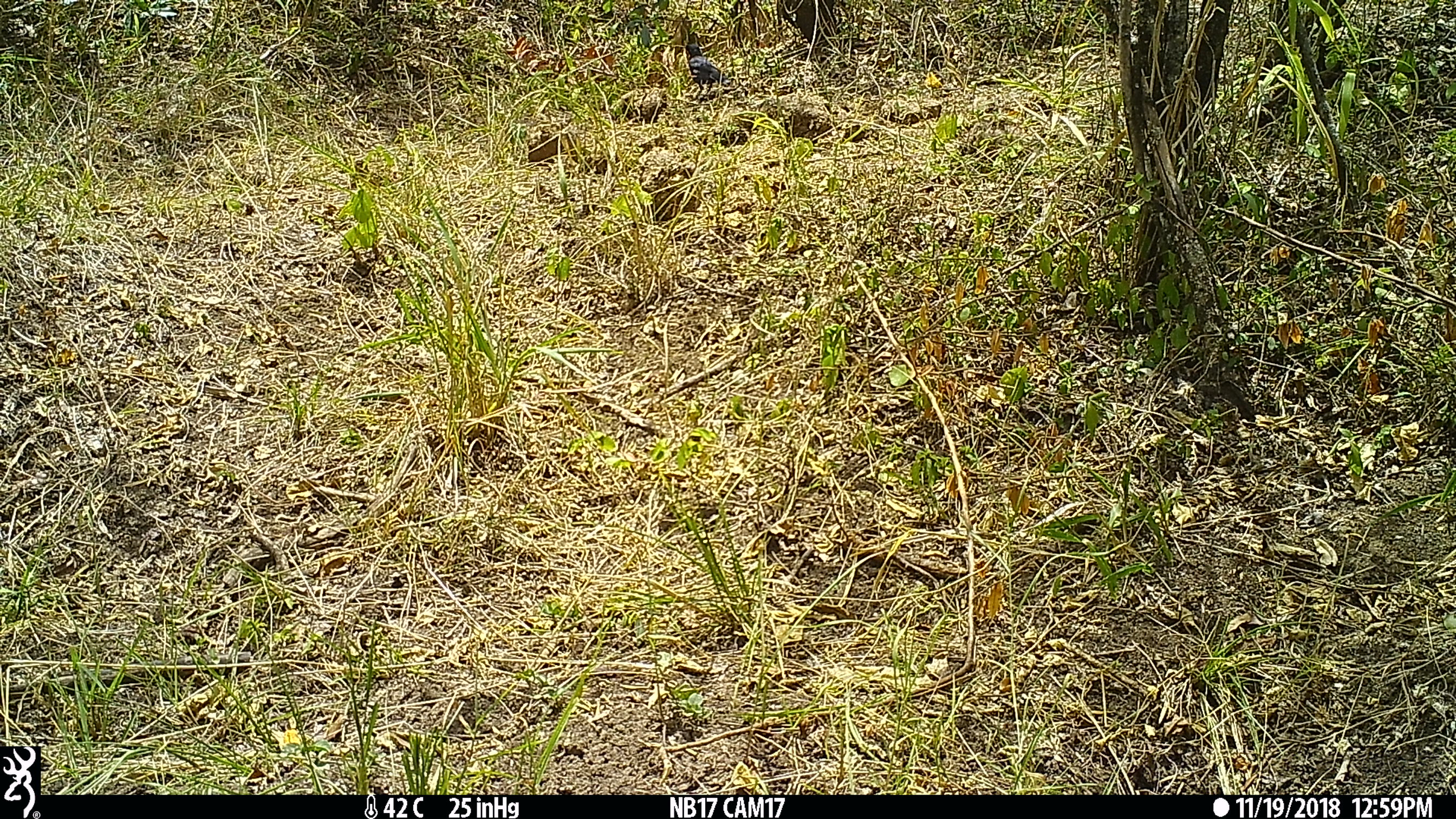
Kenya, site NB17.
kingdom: Animalia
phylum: Chordata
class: Aves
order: Passeriformes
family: Malaconotidae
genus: Laniarius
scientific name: Laniarius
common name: boubou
Boubou (Laniarius).